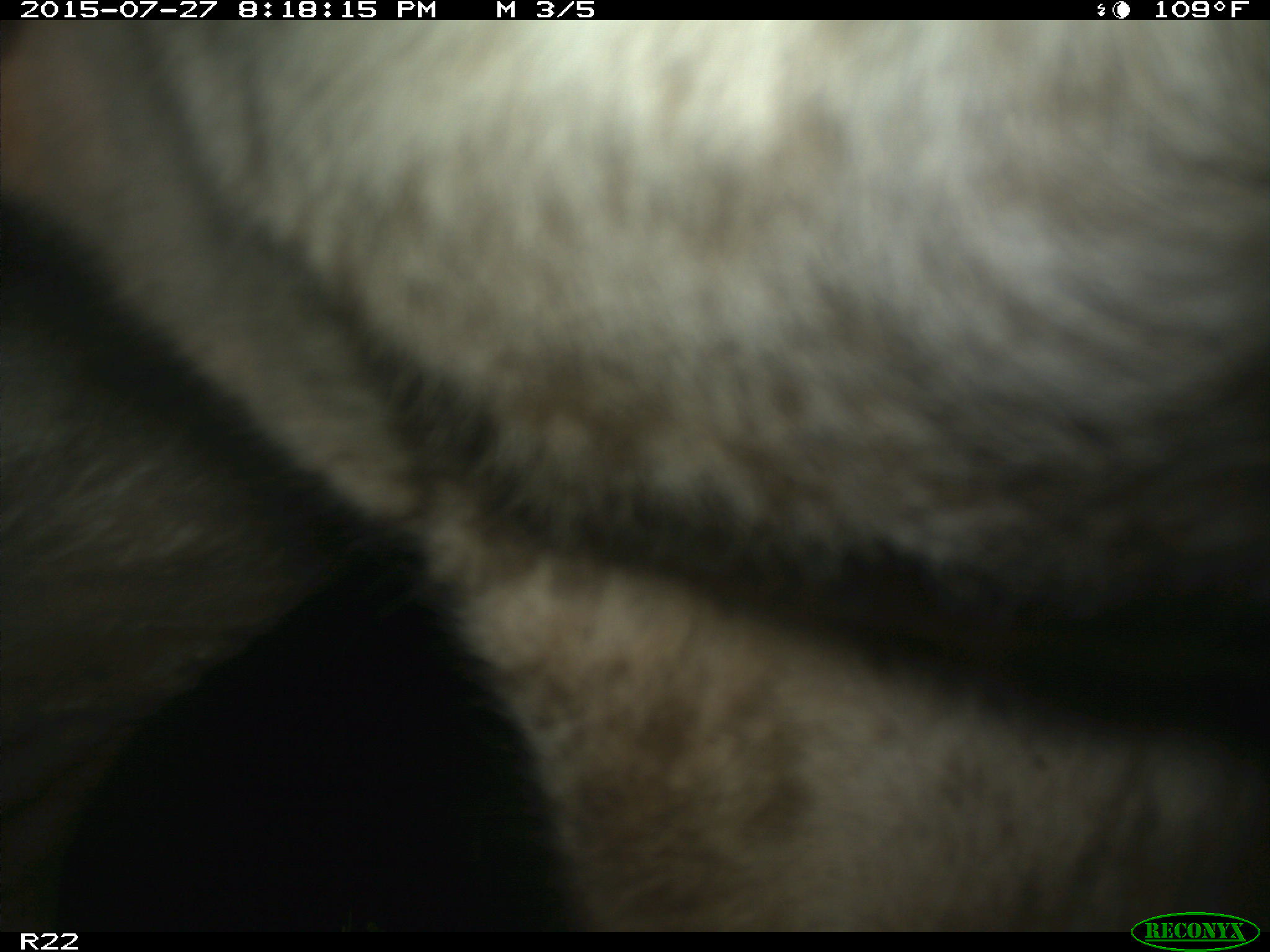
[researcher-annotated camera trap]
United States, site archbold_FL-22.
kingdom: Animalia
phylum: Chordata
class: Mammalia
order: Artiodactyla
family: Bovidae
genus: Bos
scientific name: Bos taurus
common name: domestic cow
Bos taurus (domestic cow).